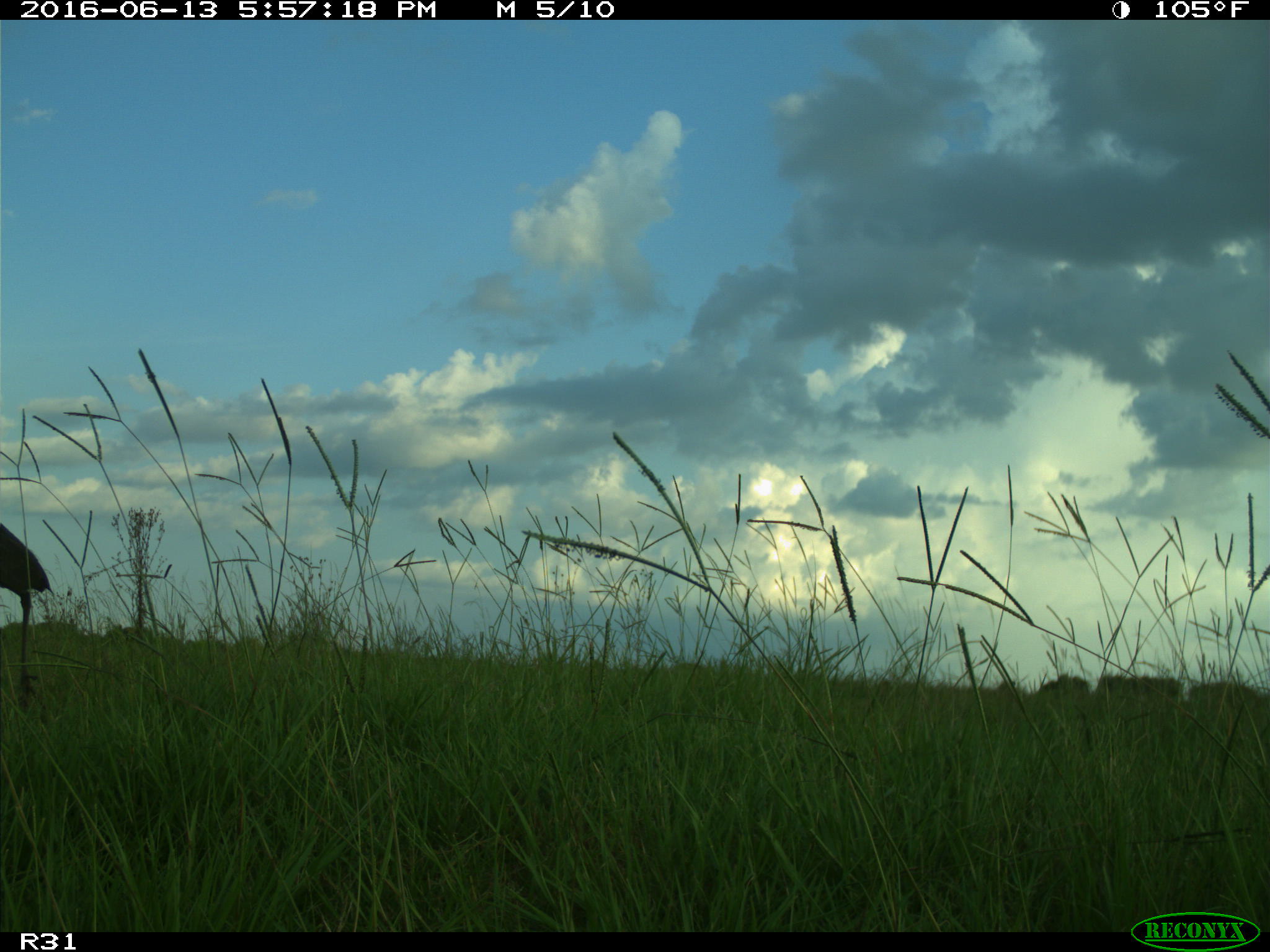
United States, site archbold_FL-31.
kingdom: Animalia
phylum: Chordata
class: Aves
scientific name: Aves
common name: birds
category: unidentified bird